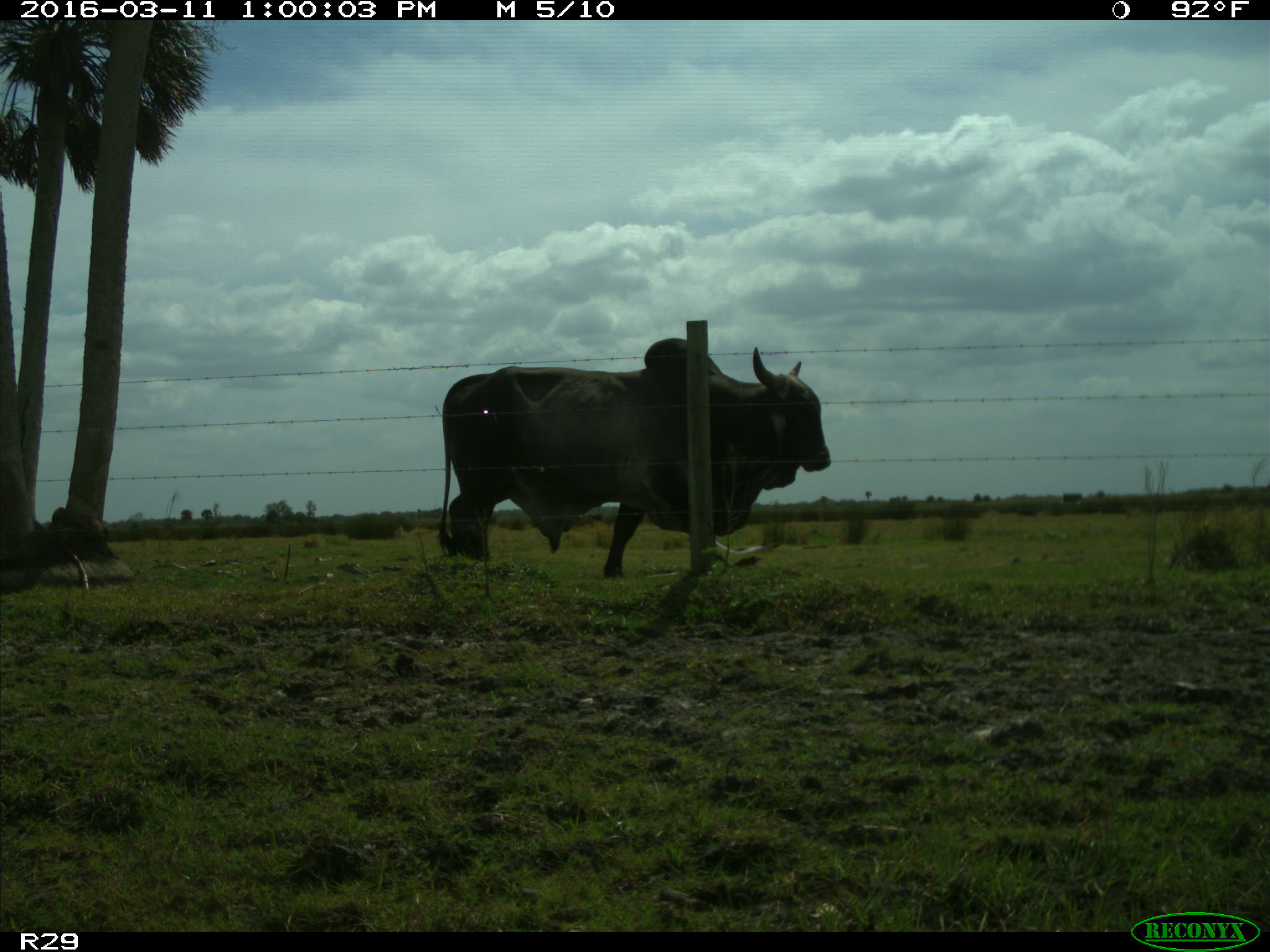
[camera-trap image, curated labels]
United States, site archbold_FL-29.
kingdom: Animalia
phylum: Chordata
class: Mammalia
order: Artiodactyla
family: Bovidae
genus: Bos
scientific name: Bos taurus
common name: domestic cow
Bos taurus (domestic cow).